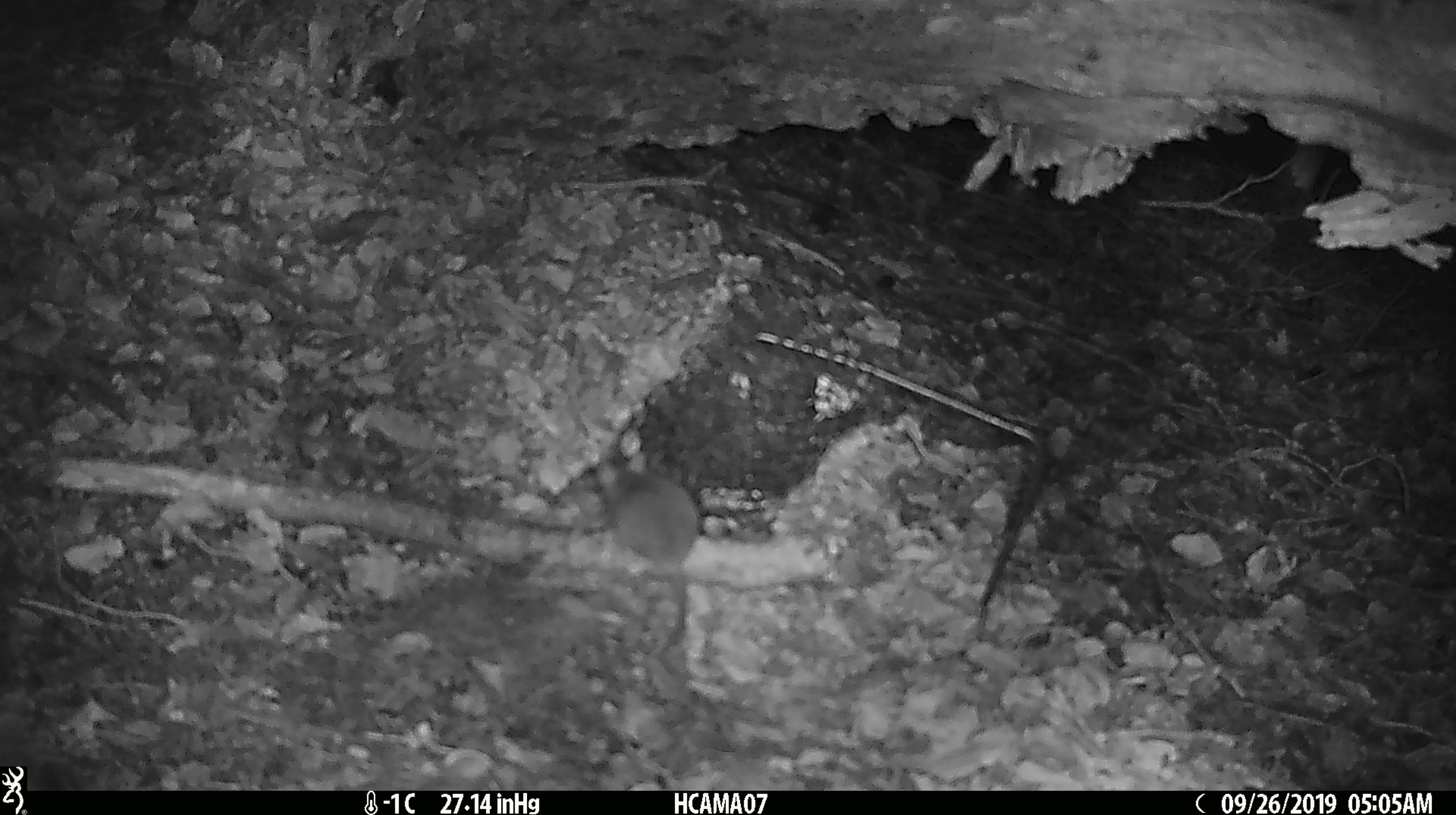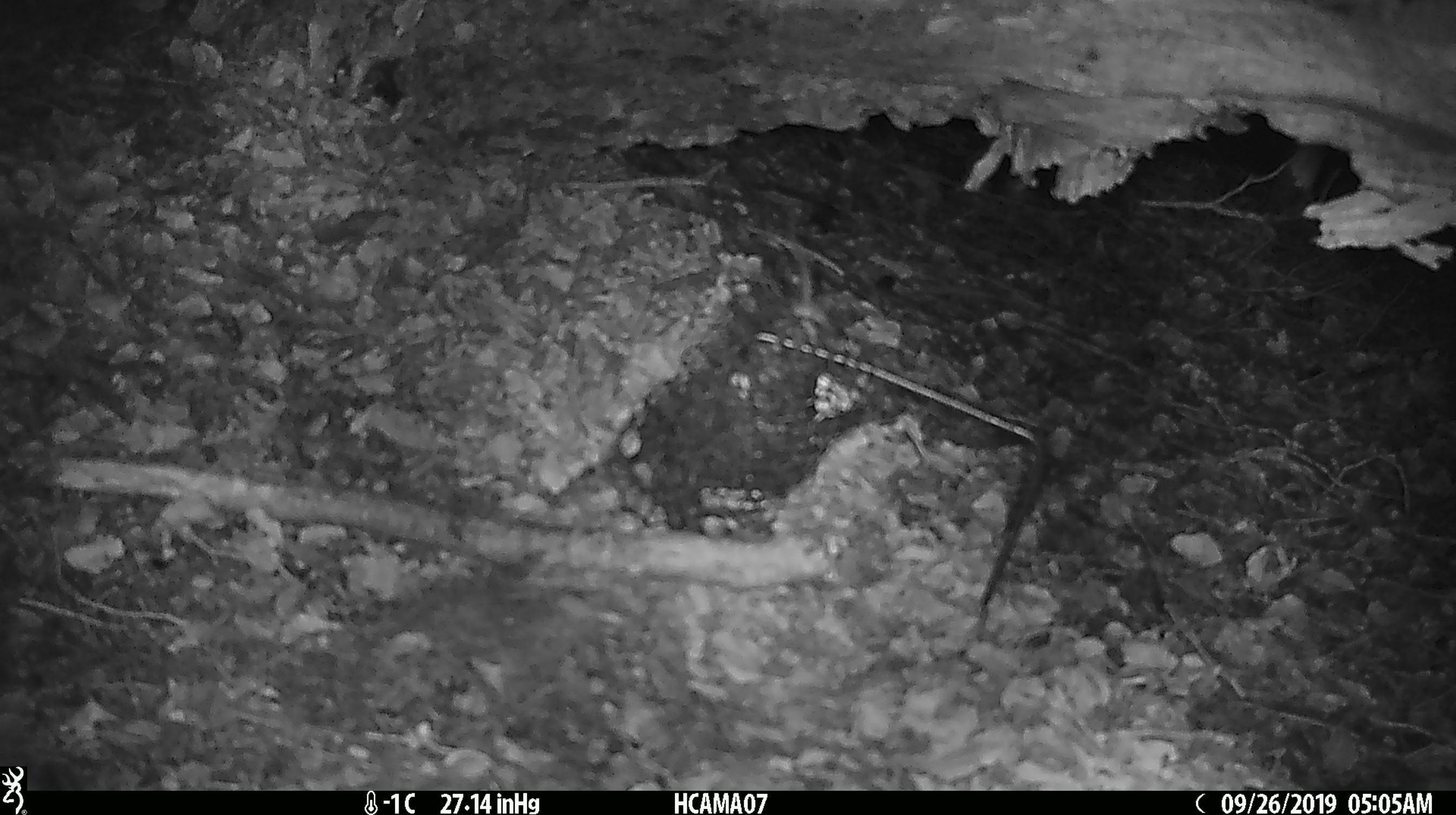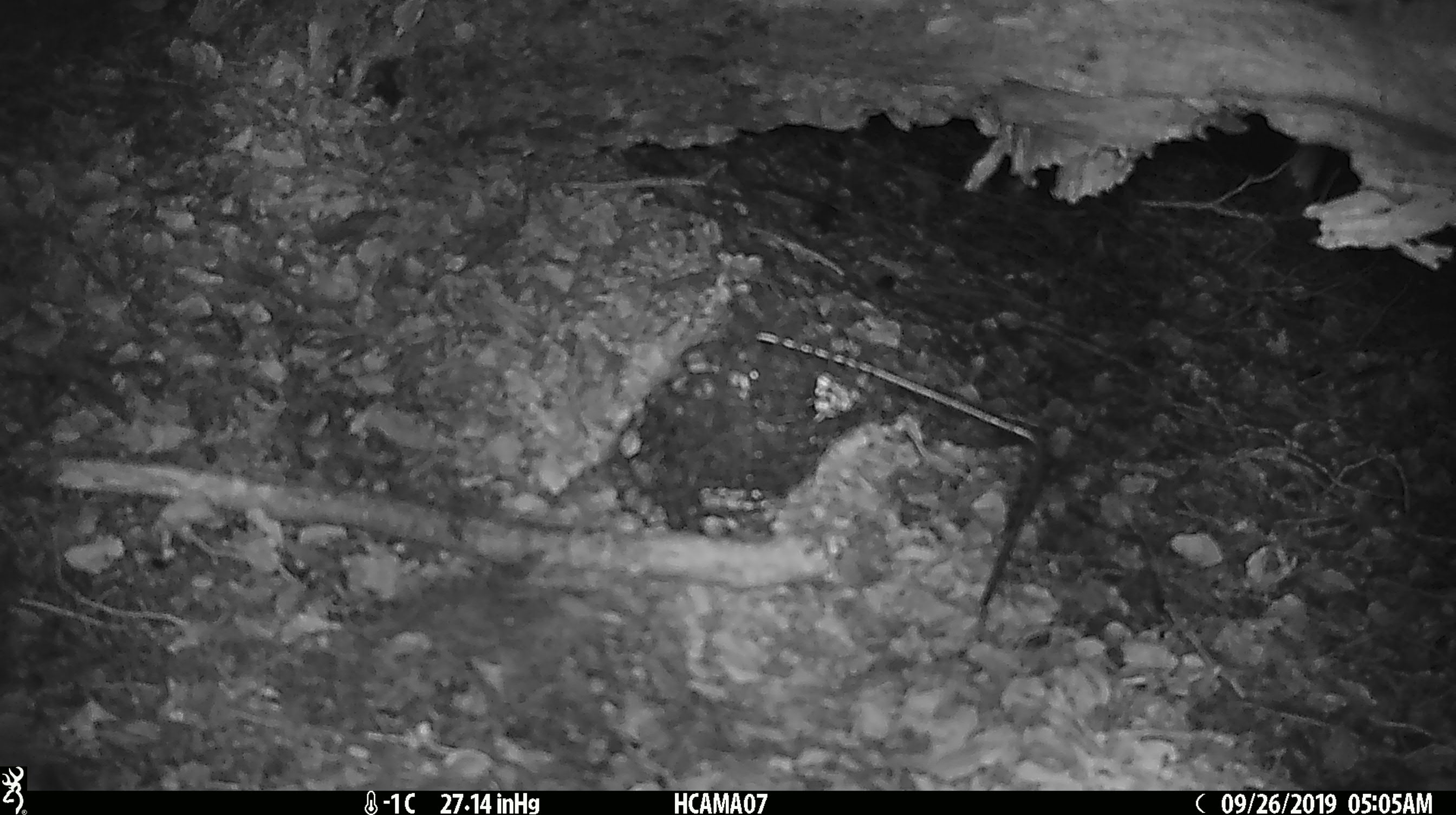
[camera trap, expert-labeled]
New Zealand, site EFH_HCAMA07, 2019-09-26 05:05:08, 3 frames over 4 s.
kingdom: Animalia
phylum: Chordata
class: Mammalia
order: Rodentia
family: Muridae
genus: Mus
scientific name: Mus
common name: mouse